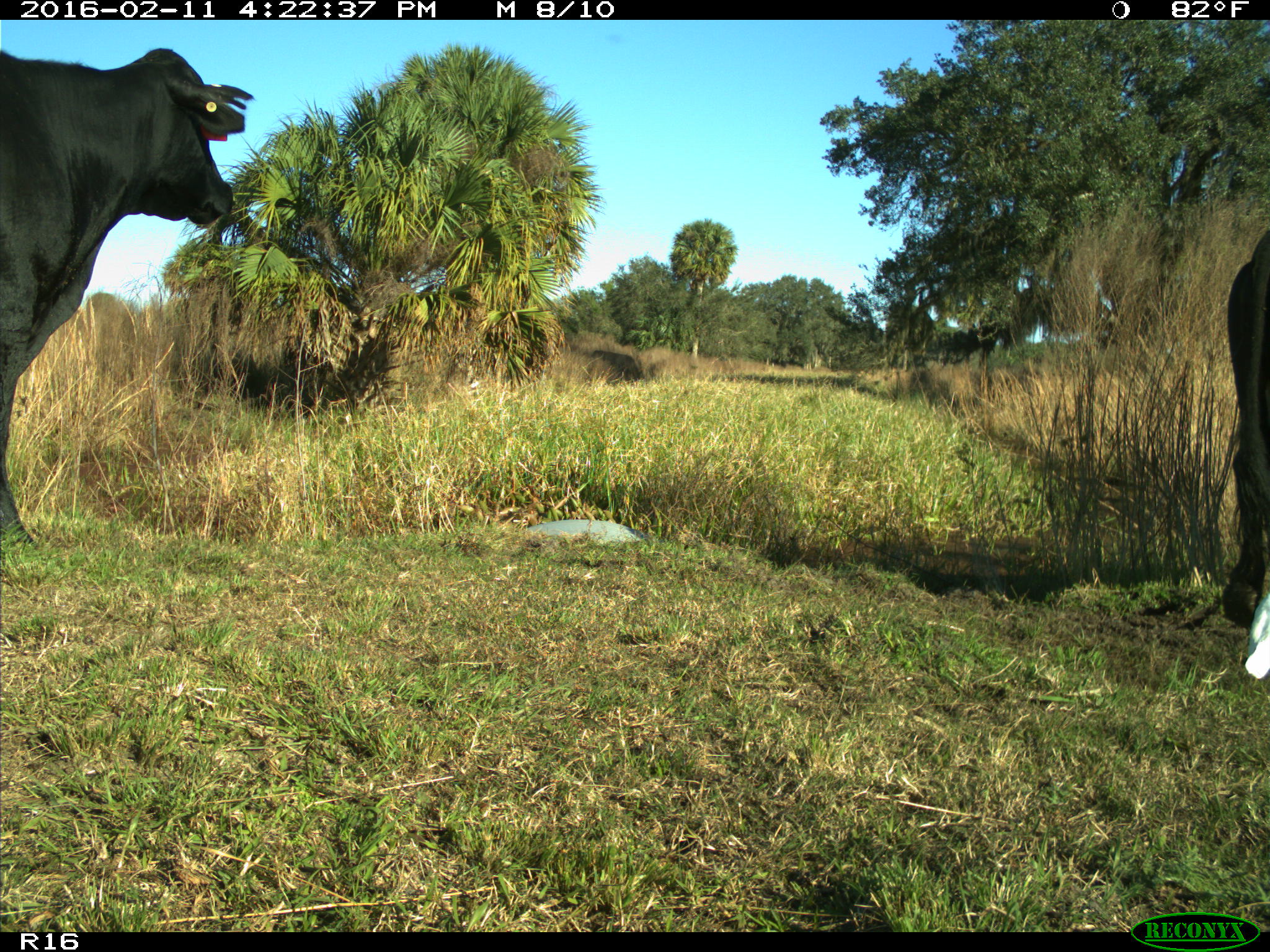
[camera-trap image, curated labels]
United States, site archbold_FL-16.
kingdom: Animalia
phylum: Chordata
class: Mammalia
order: Artiodactyla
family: Bovidae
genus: Bos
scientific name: Bos taurus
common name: domestic cow